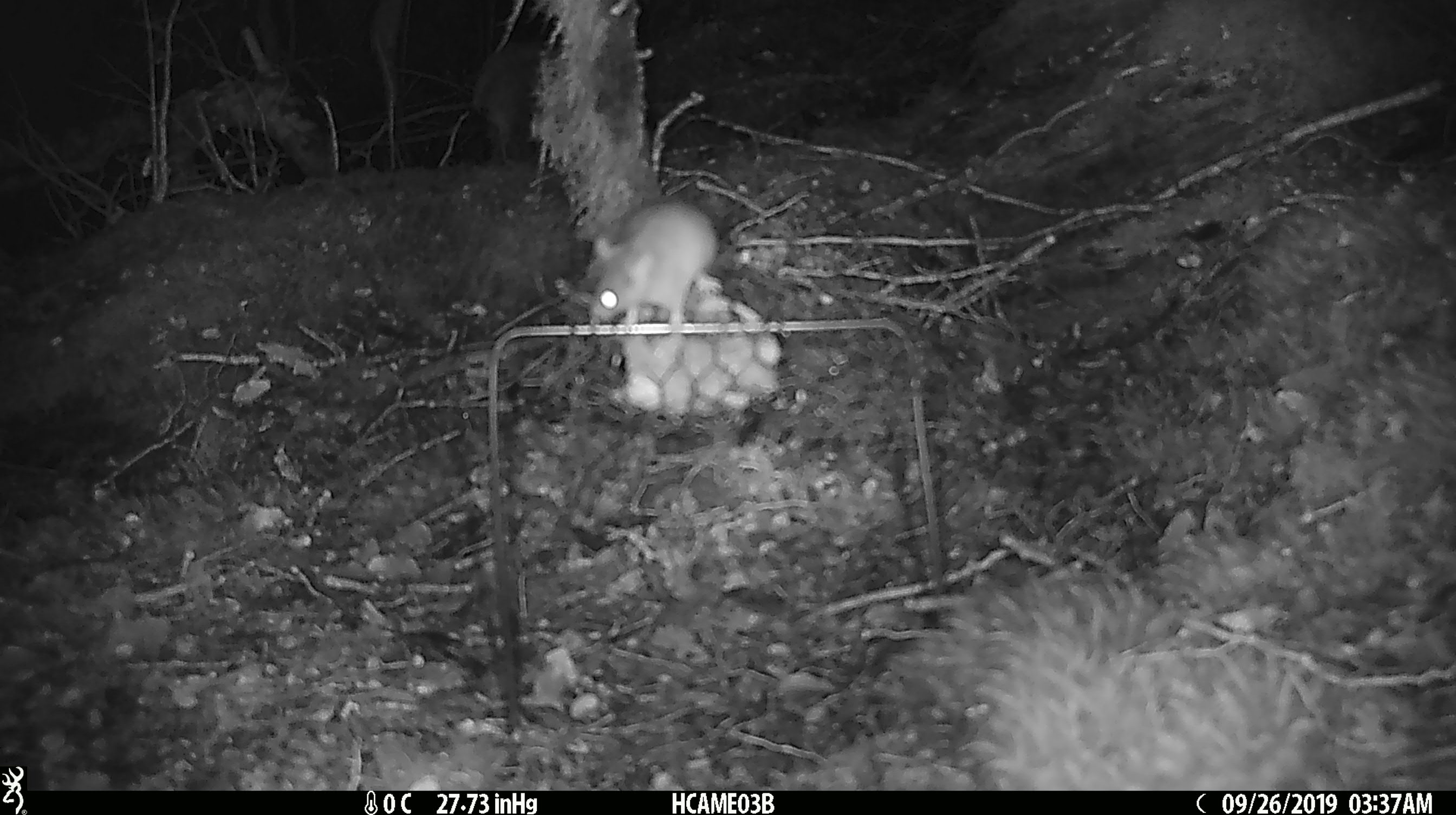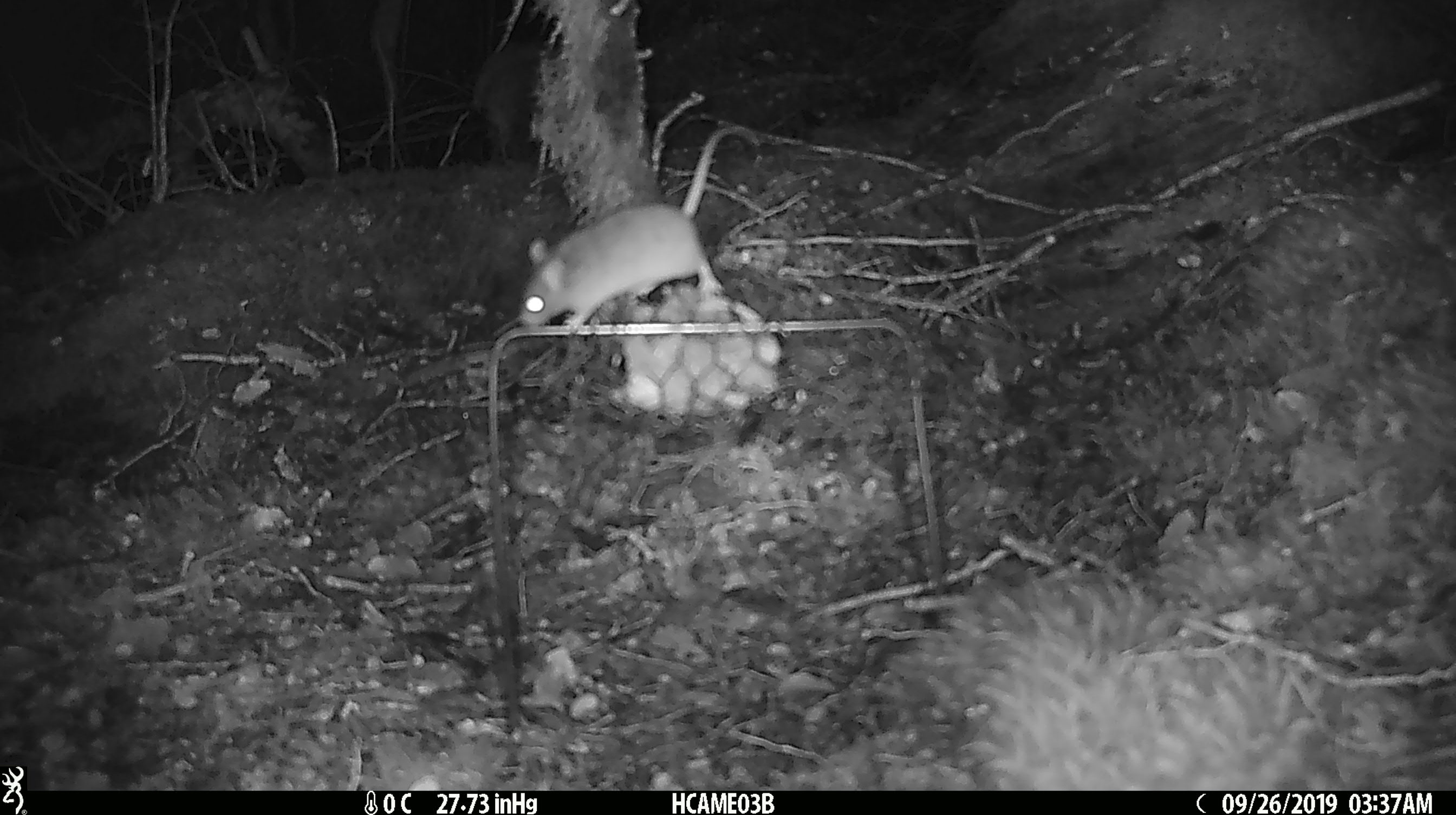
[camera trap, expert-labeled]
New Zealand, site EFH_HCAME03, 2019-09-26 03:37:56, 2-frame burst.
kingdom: Animalia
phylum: Chordata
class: Mammalia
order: Rodentia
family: Muridae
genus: Mus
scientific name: Mus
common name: mouse